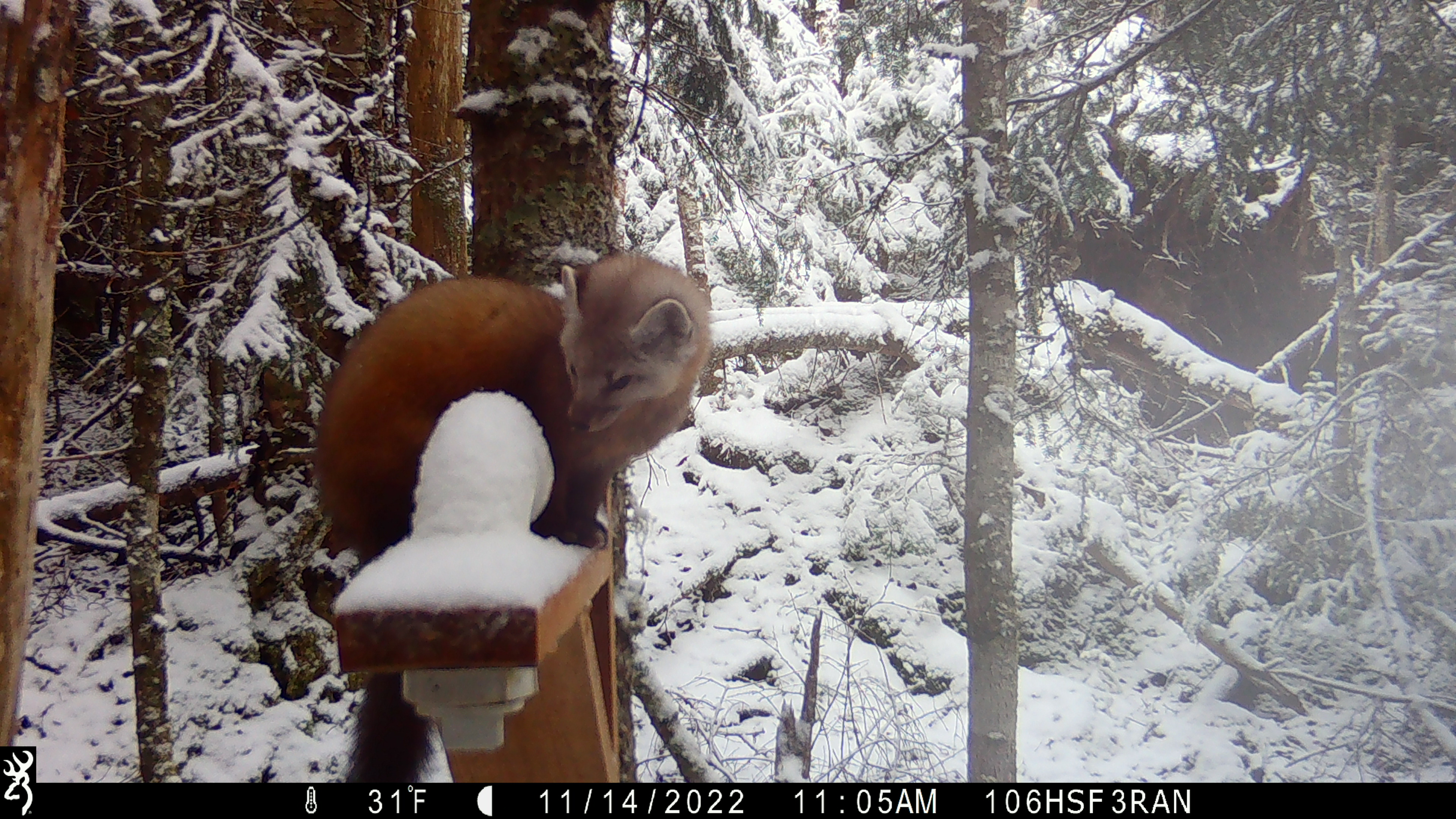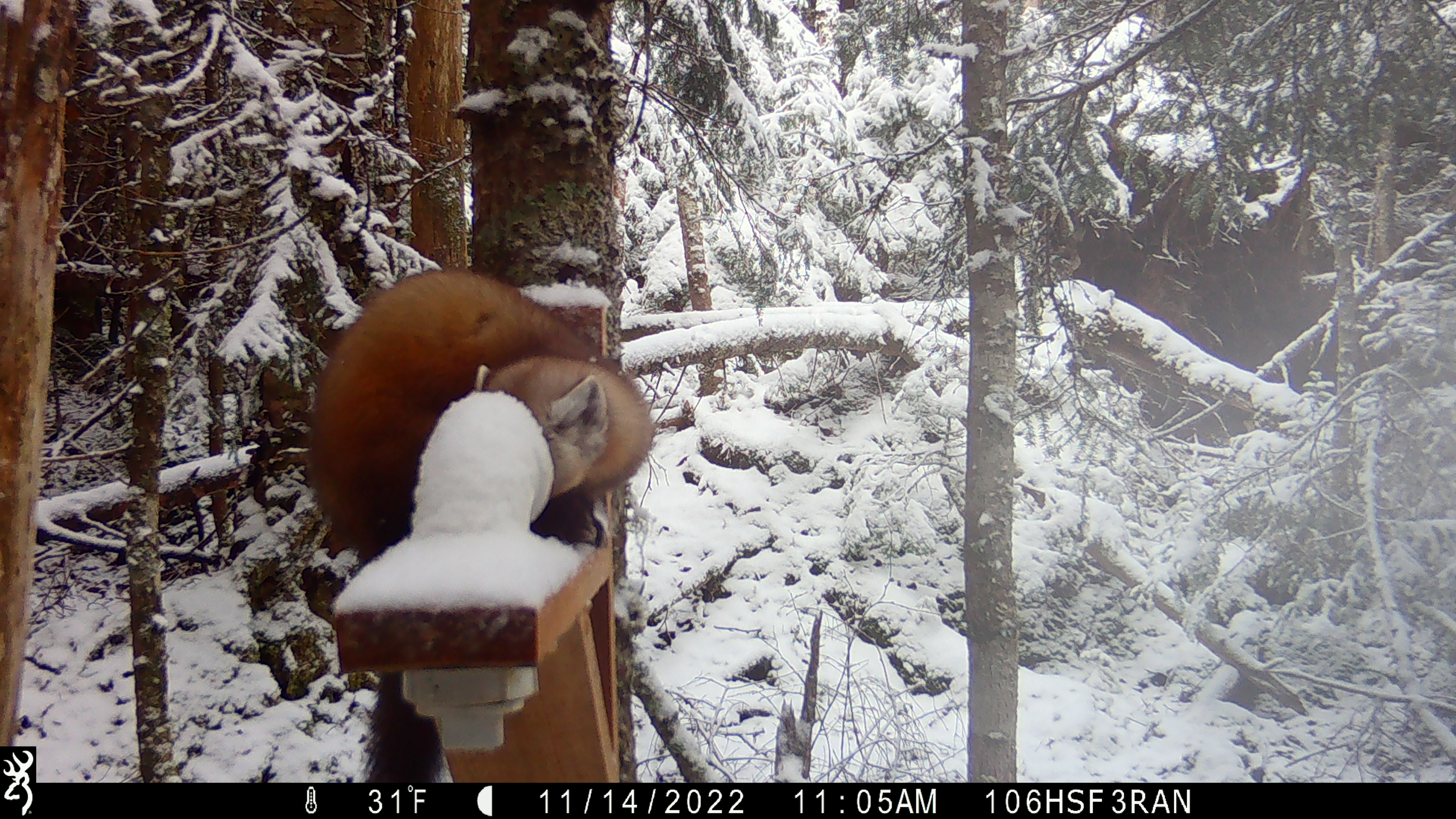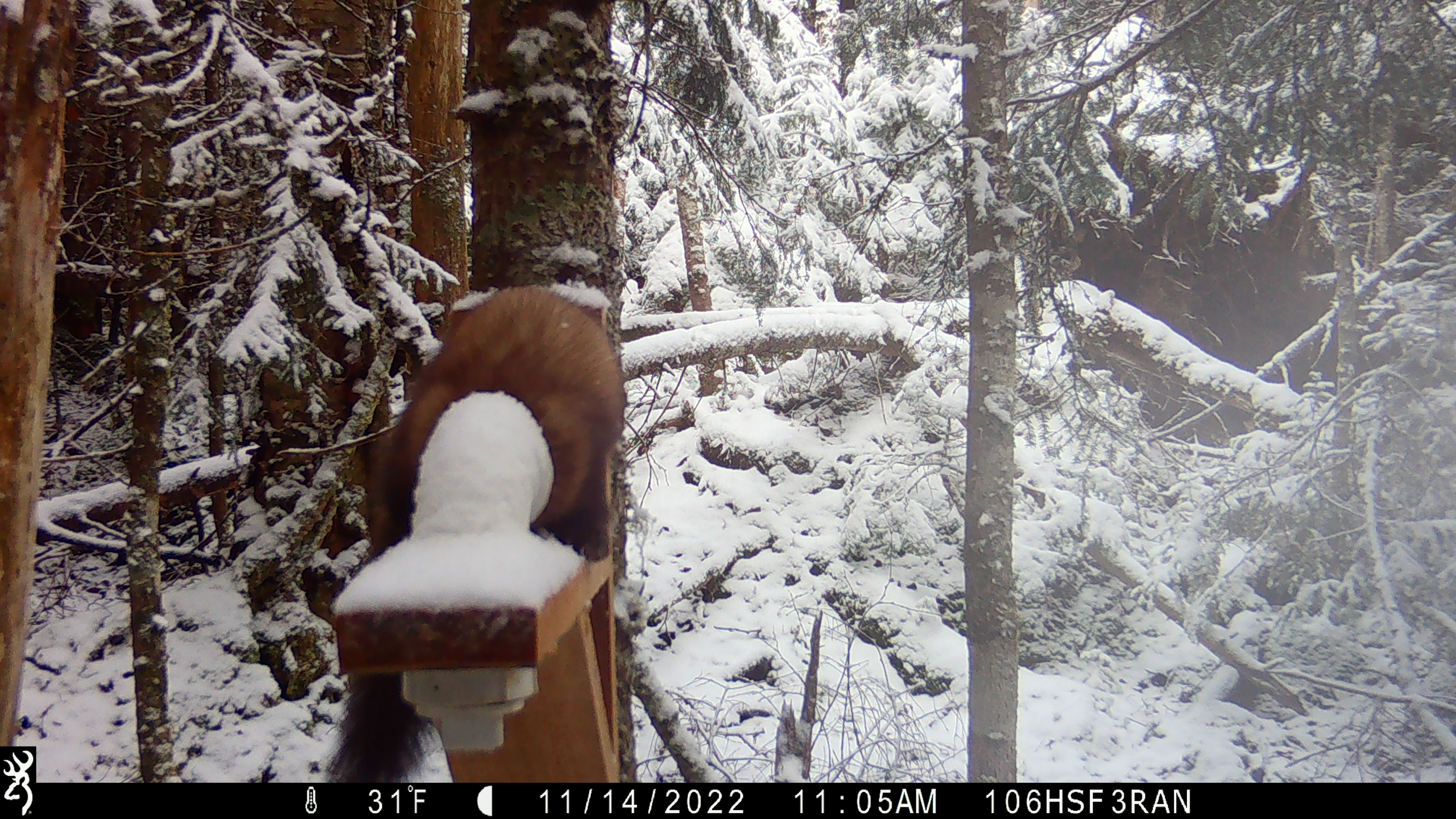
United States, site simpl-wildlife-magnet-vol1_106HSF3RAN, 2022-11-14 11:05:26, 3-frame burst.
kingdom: Animalia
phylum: Chordata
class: Mammalia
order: Carnivora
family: Mustelidae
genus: Martes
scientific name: Martes americana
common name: american marten